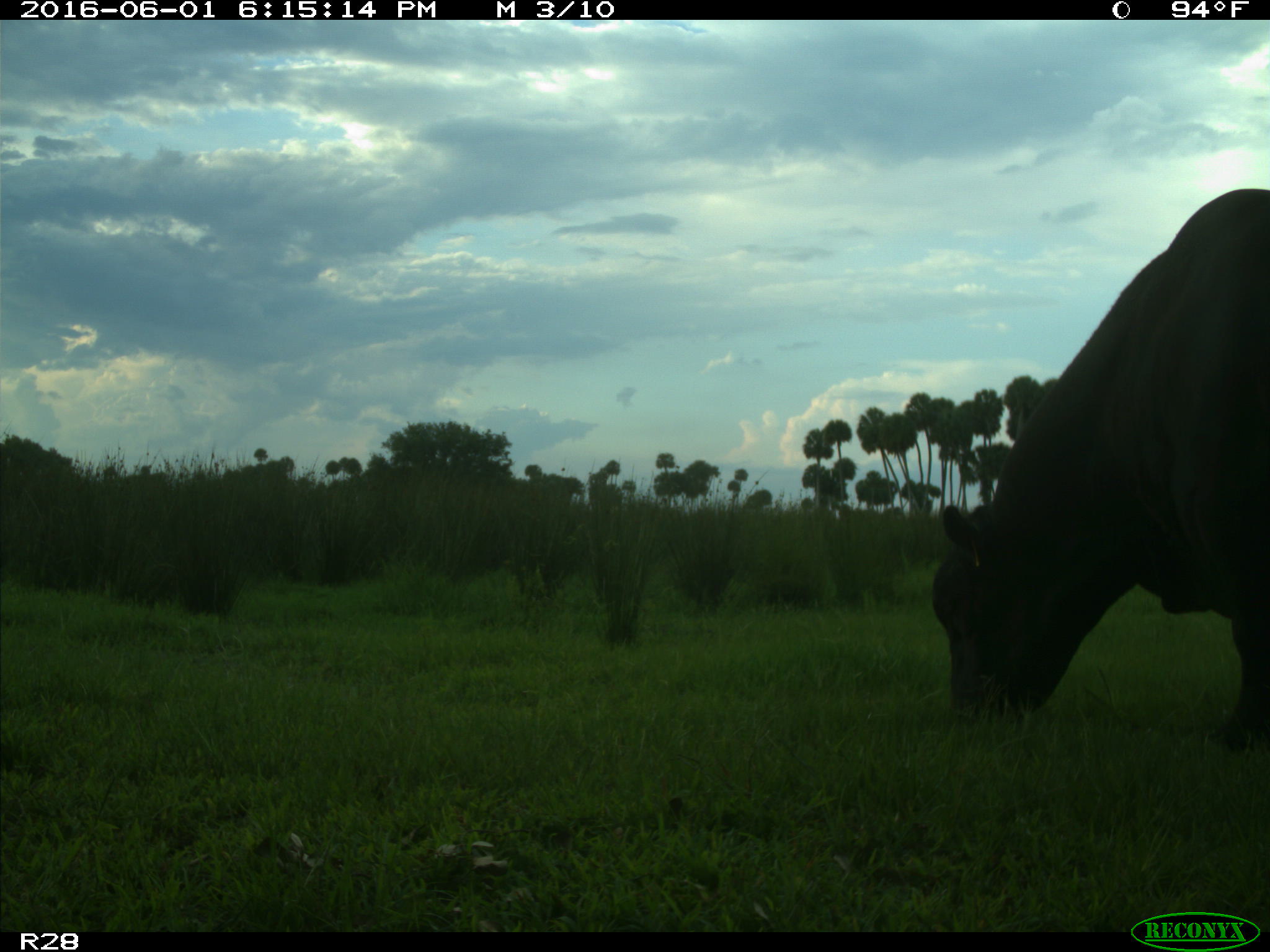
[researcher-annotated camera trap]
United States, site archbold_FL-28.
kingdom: Animalia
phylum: Chordata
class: Mammalia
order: Artiodactyla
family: Bovidae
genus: Bos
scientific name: Bos taurus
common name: domestic cow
Bos taurus (domestic cow).